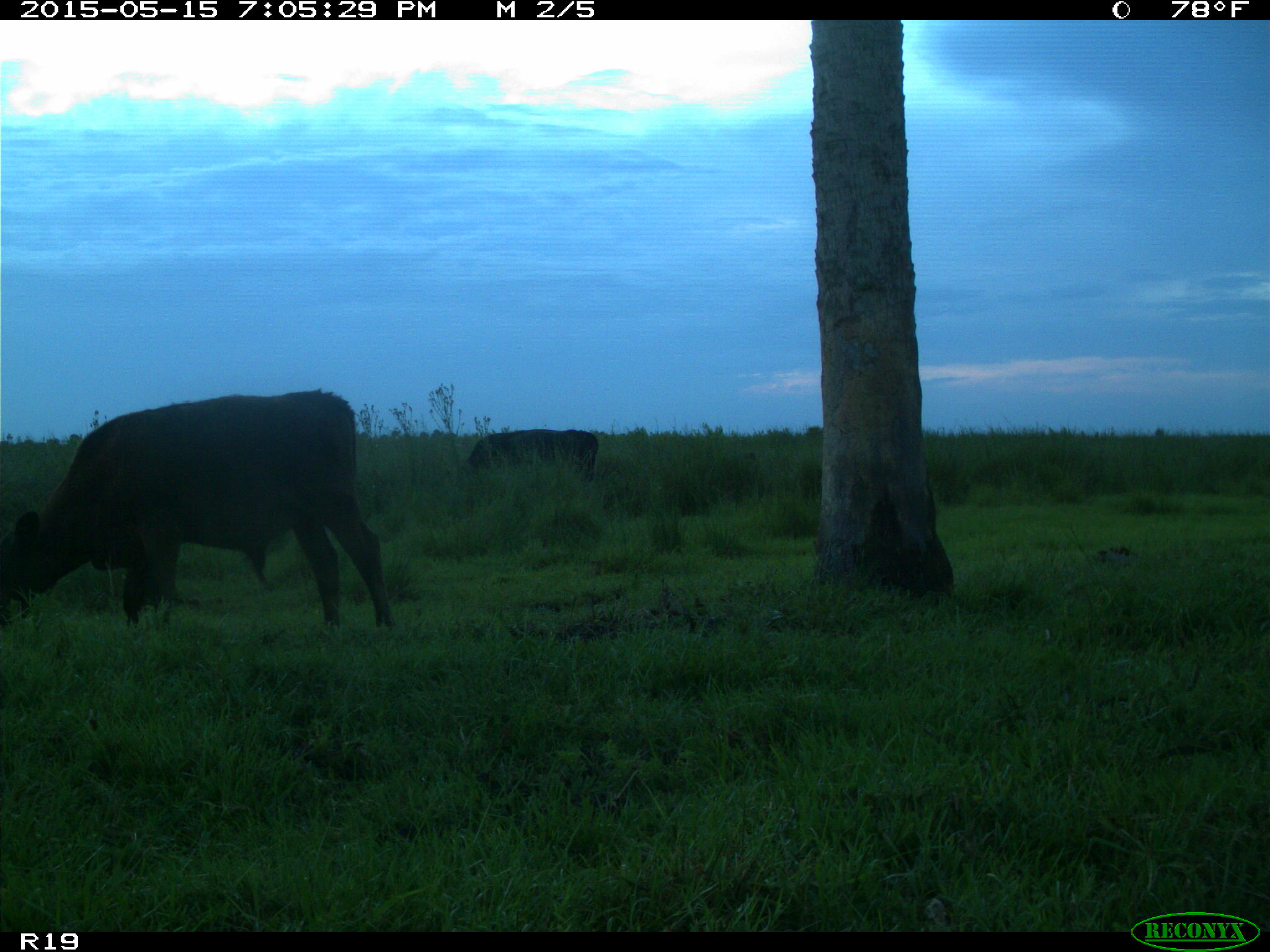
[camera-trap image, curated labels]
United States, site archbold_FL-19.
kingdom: Animalia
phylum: Chordata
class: Mammalia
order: Artiodactyla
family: Bovidae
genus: Bos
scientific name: Bos taurus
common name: domestic cow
Bos taurus (domestic cow).